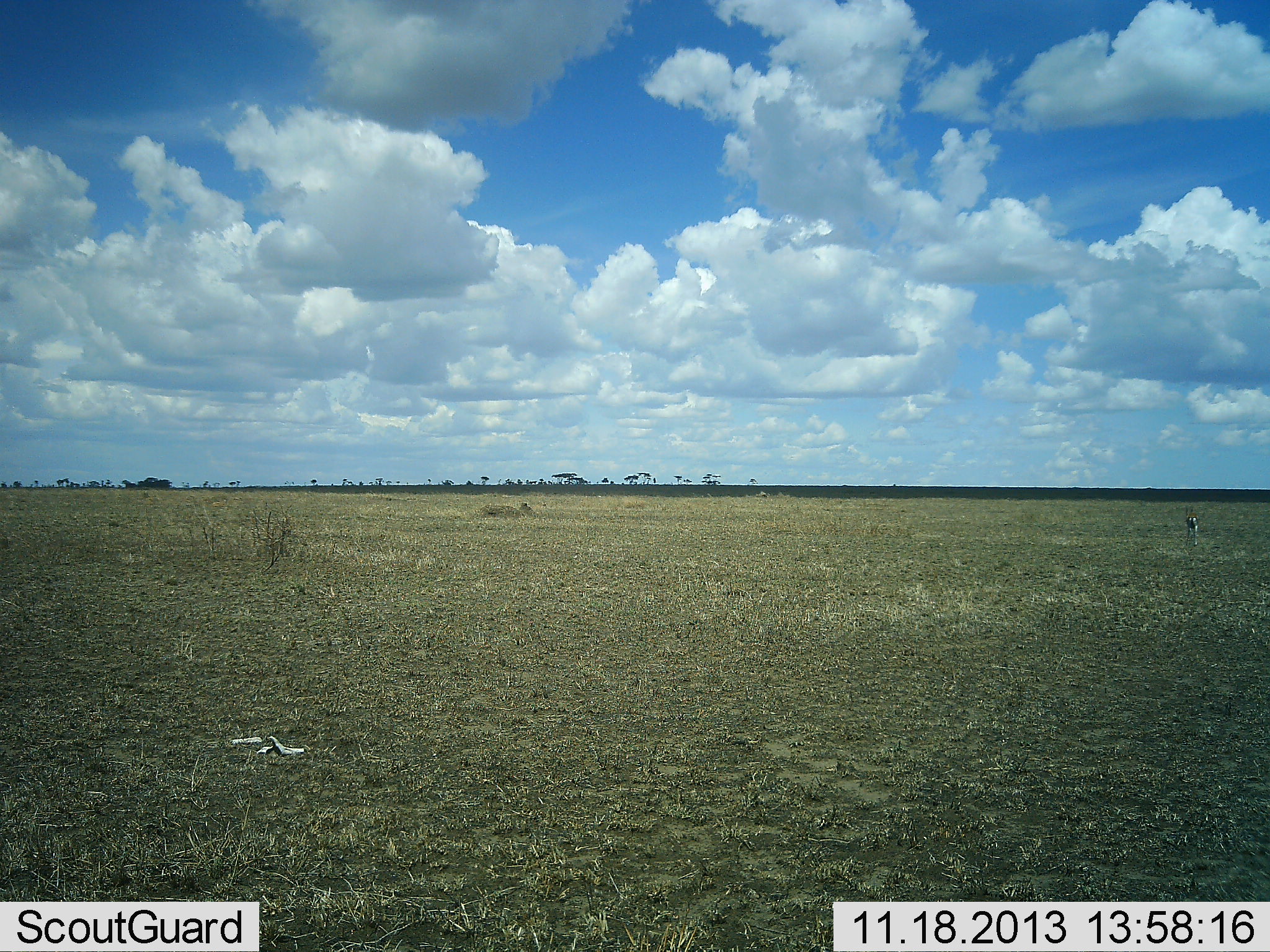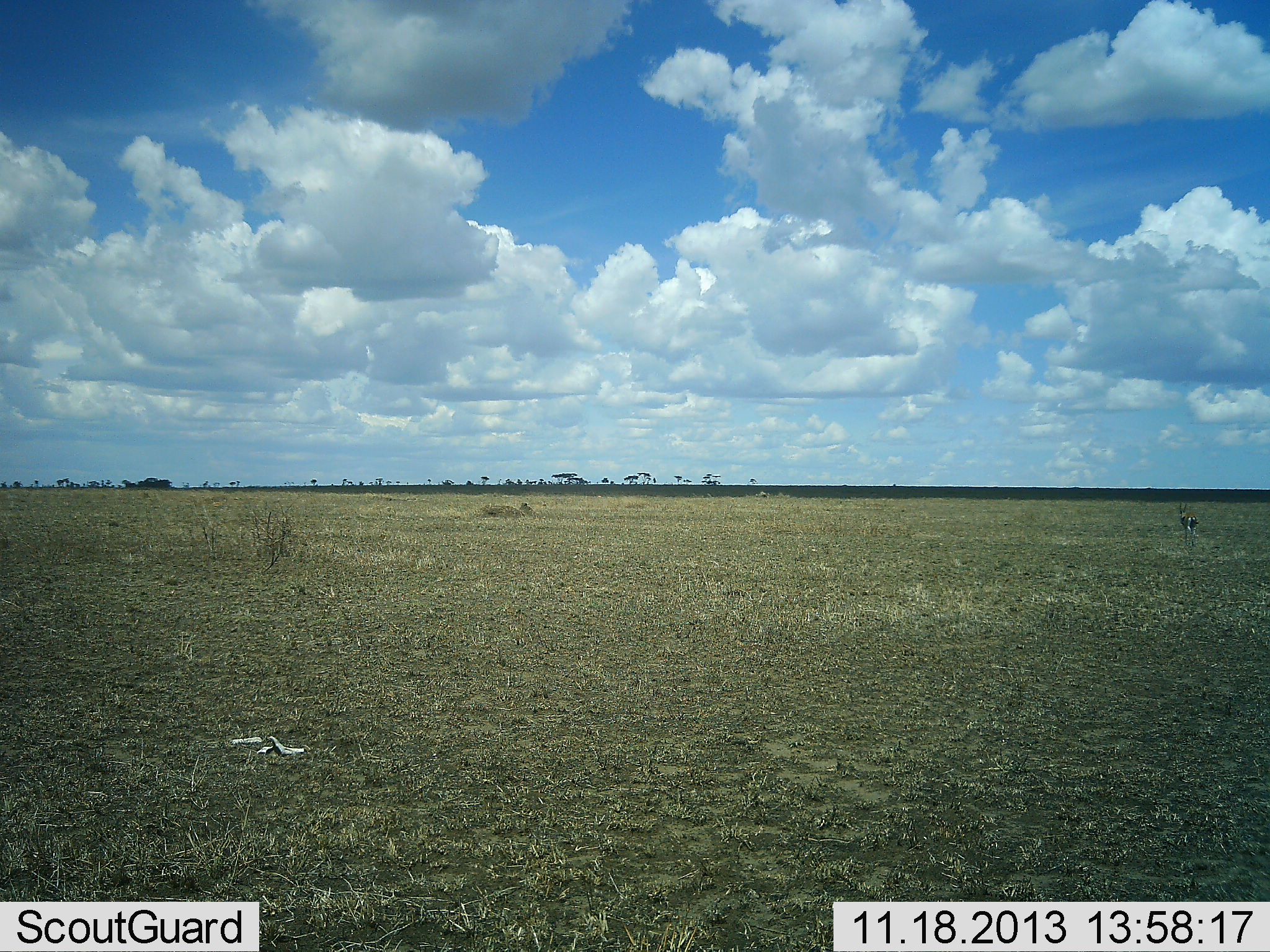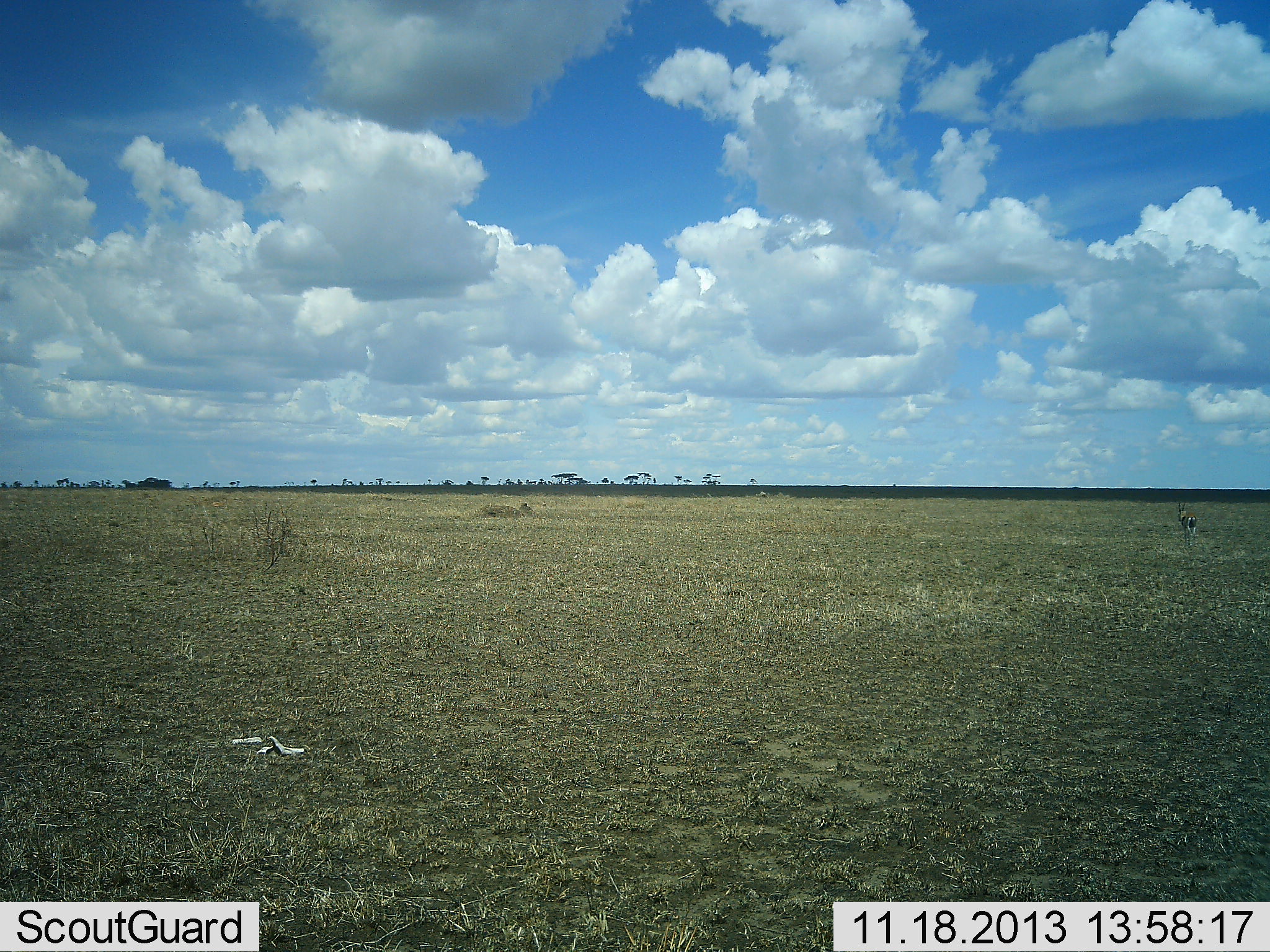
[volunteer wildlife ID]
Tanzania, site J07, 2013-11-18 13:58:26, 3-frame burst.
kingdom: Animalia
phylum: Chordata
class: Mammalia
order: Artiodactyla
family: Bovidae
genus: Eudorcas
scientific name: Eudorcas thomsonii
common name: thomson's gazelle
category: gazellethomsons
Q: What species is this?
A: Gazellethomsons (thomson's gazelle) (Eudorcas thomsonii).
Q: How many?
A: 1.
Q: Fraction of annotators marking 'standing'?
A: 45%.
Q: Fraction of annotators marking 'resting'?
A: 0%.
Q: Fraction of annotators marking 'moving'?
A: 55%.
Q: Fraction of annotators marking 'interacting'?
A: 0%.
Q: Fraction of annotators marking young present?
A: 0%.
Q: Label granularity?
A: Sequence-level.